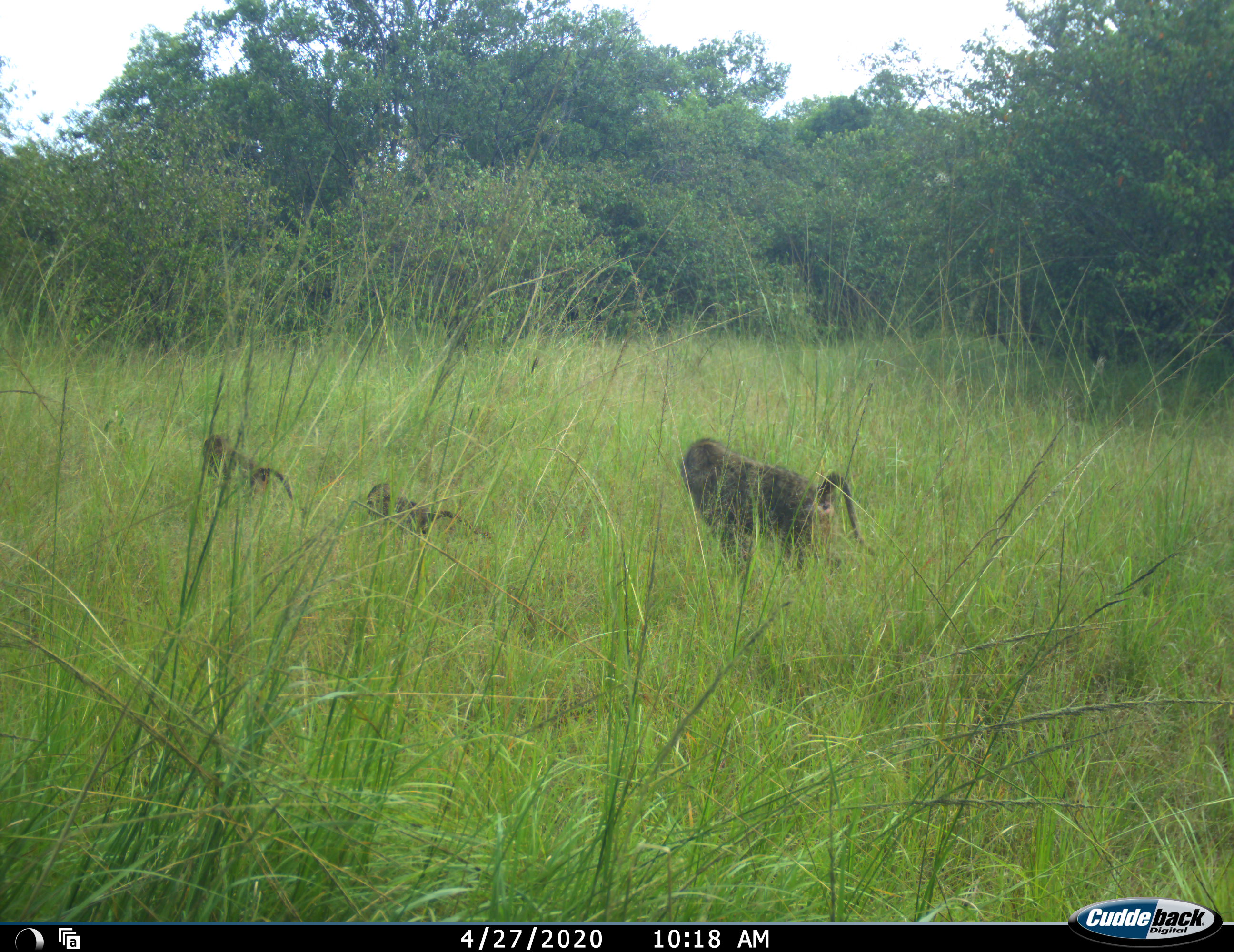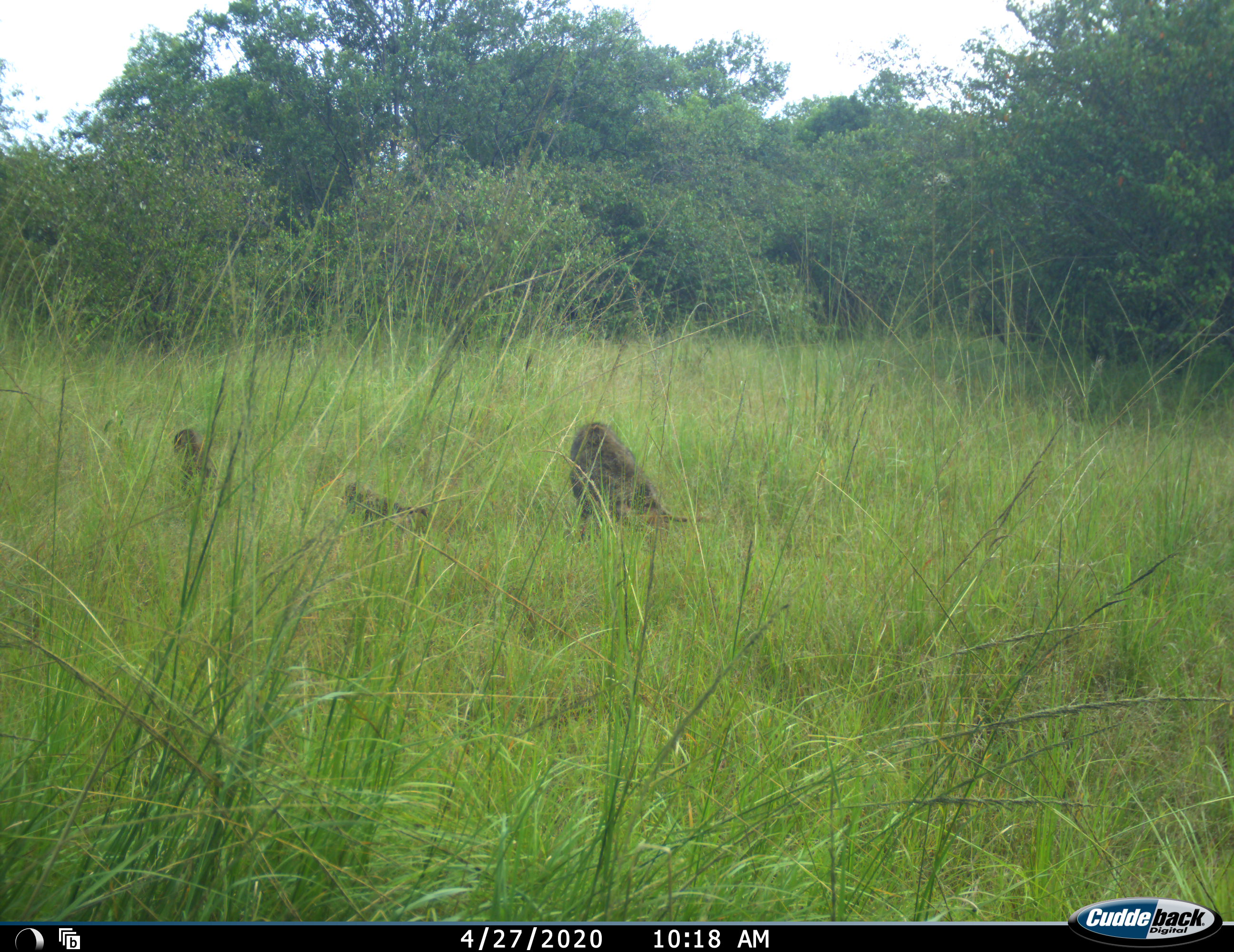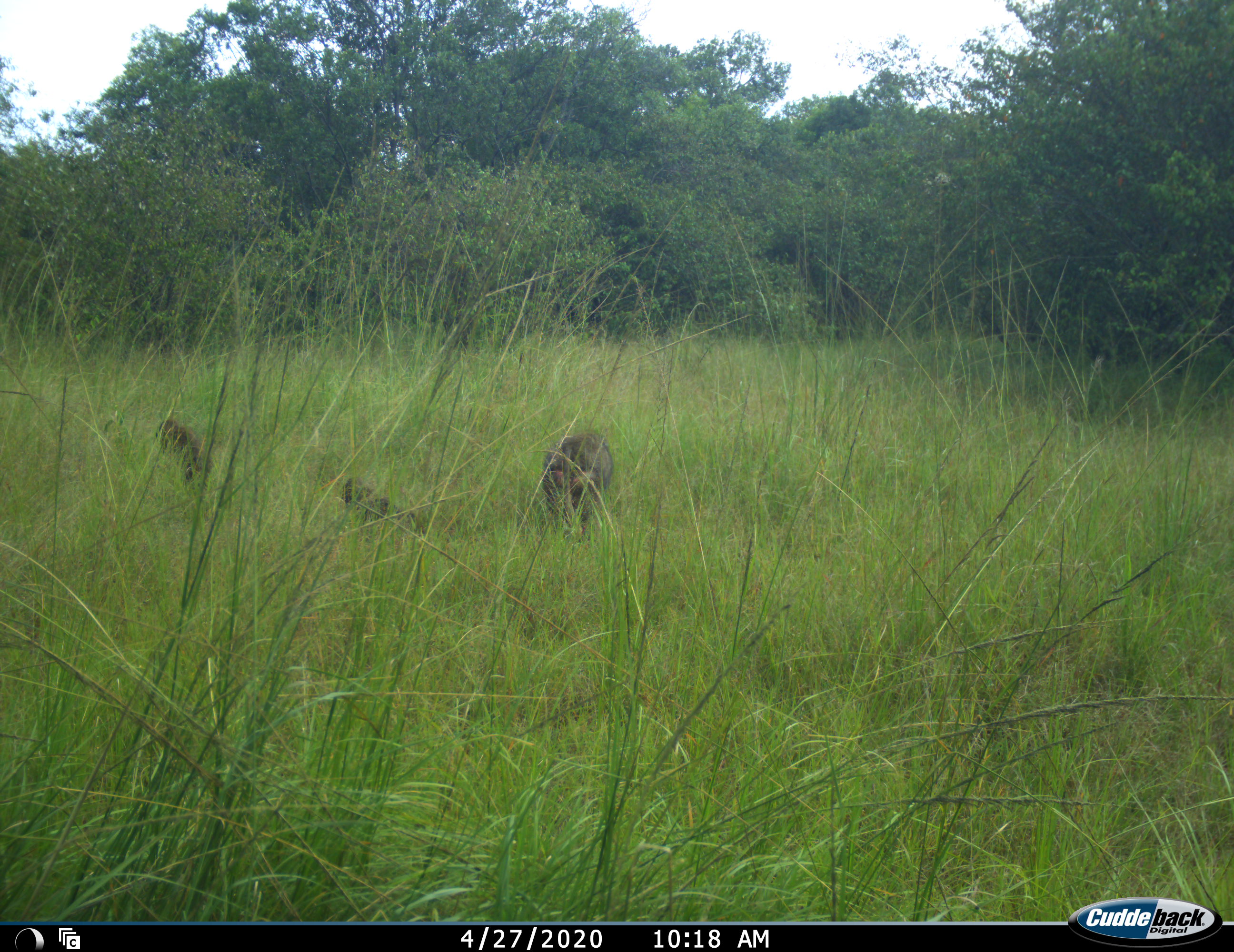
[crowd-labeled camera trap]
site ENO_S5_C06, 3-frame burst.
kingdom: Animalia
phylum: Chordata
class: Mammalia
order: Primates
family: Cercopithecidae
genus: Papio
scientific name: Papio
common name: baboon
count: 3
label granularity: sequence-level